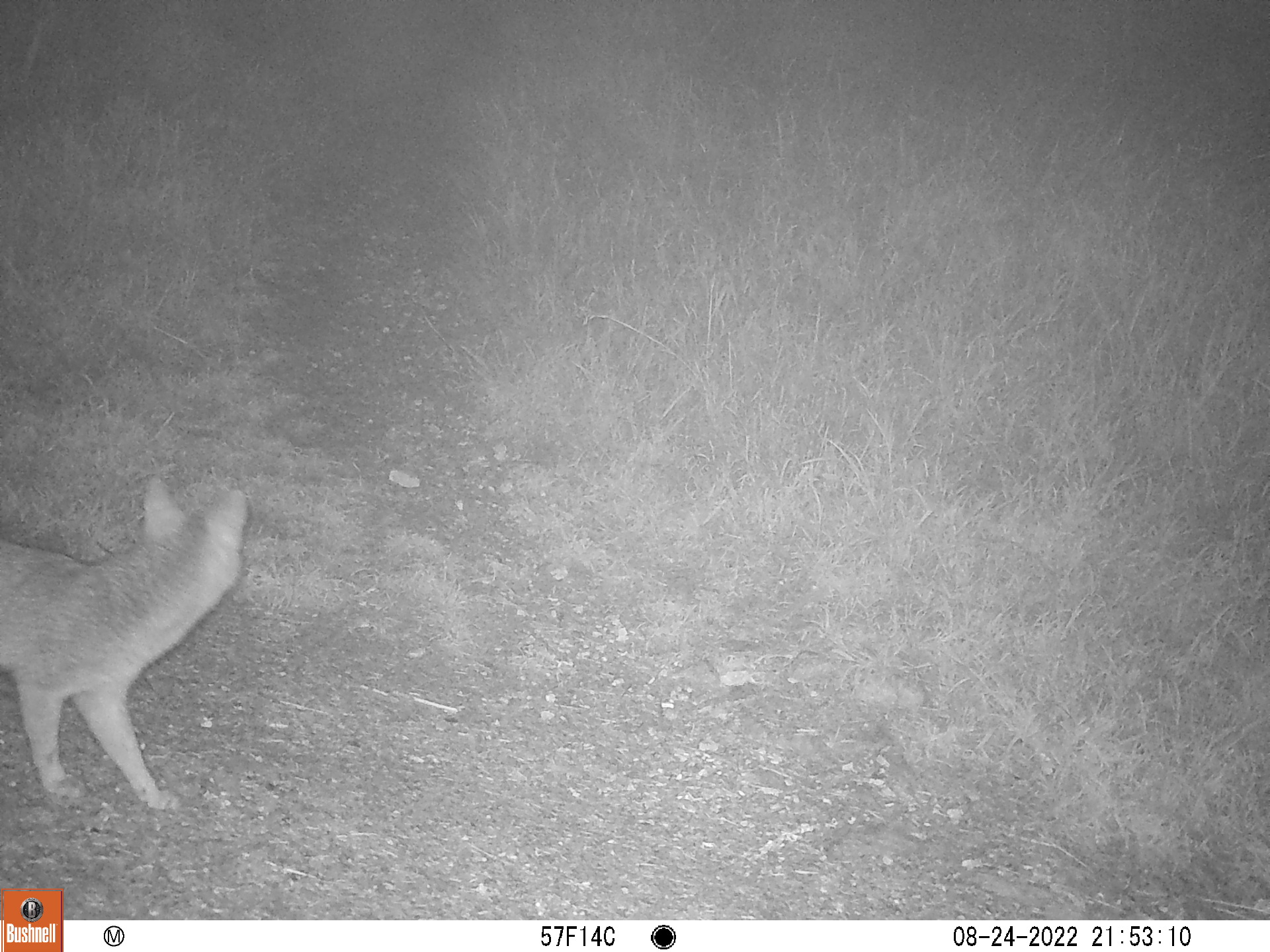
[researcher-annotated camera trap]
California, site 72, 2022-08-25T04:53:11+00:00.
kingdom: Animalia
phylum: Chordata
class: Mammalia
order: Carnivora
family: Canidae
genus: Urocyon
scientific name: Urocyon cinereoargenteus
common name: gray fox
Gray fox (Urocyon cinereoargenteus).